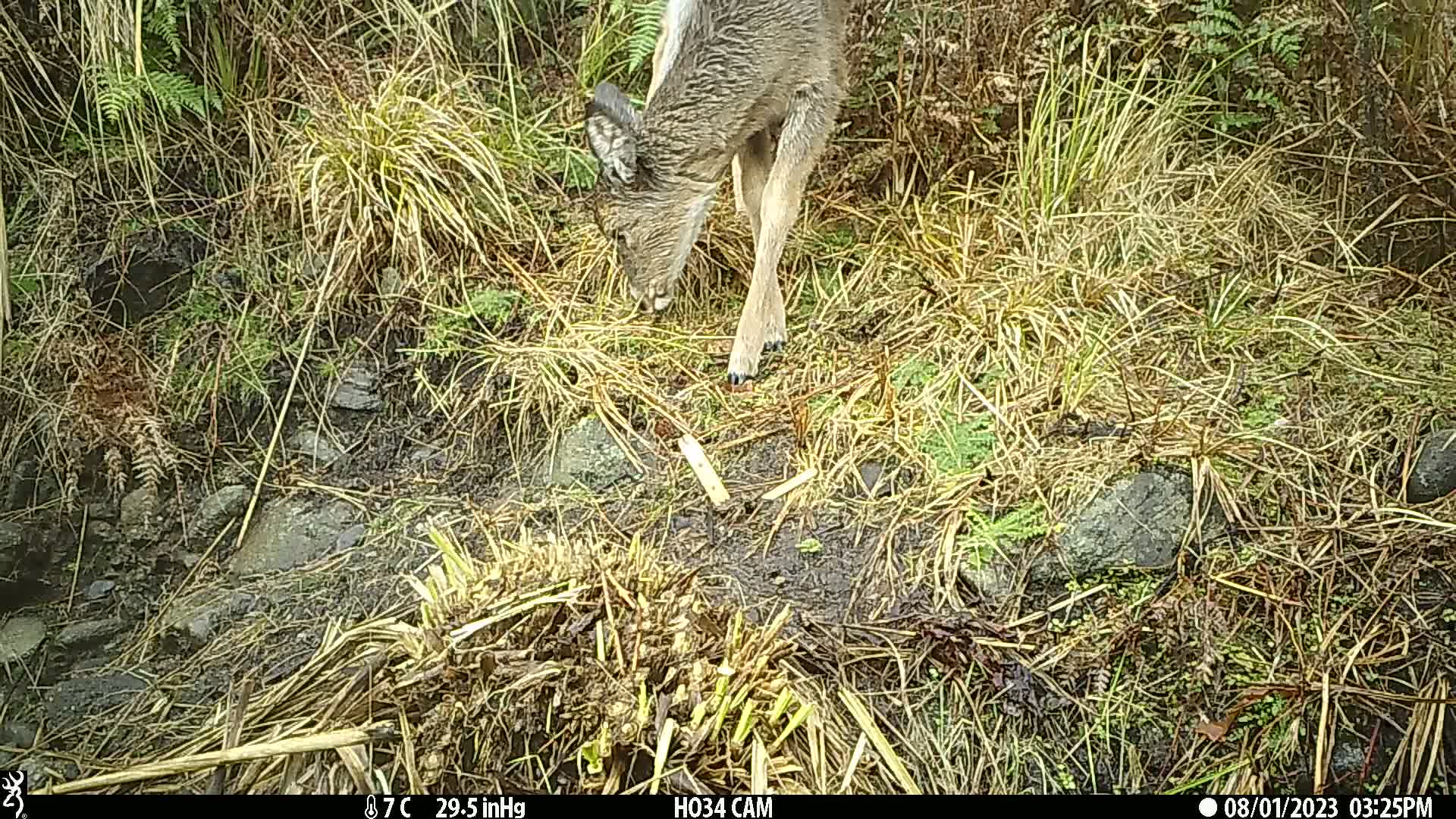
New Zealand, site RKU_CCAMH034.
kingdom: Animalia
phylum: Chordata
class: Mammalia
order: Artiodactyla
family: Cervidae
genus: Odocoileus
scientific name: Odocoileus virginianus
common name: white-tailed deer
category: white tailed deer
White tailed deer (white-tailed deer) (Odocoileus virginianus).